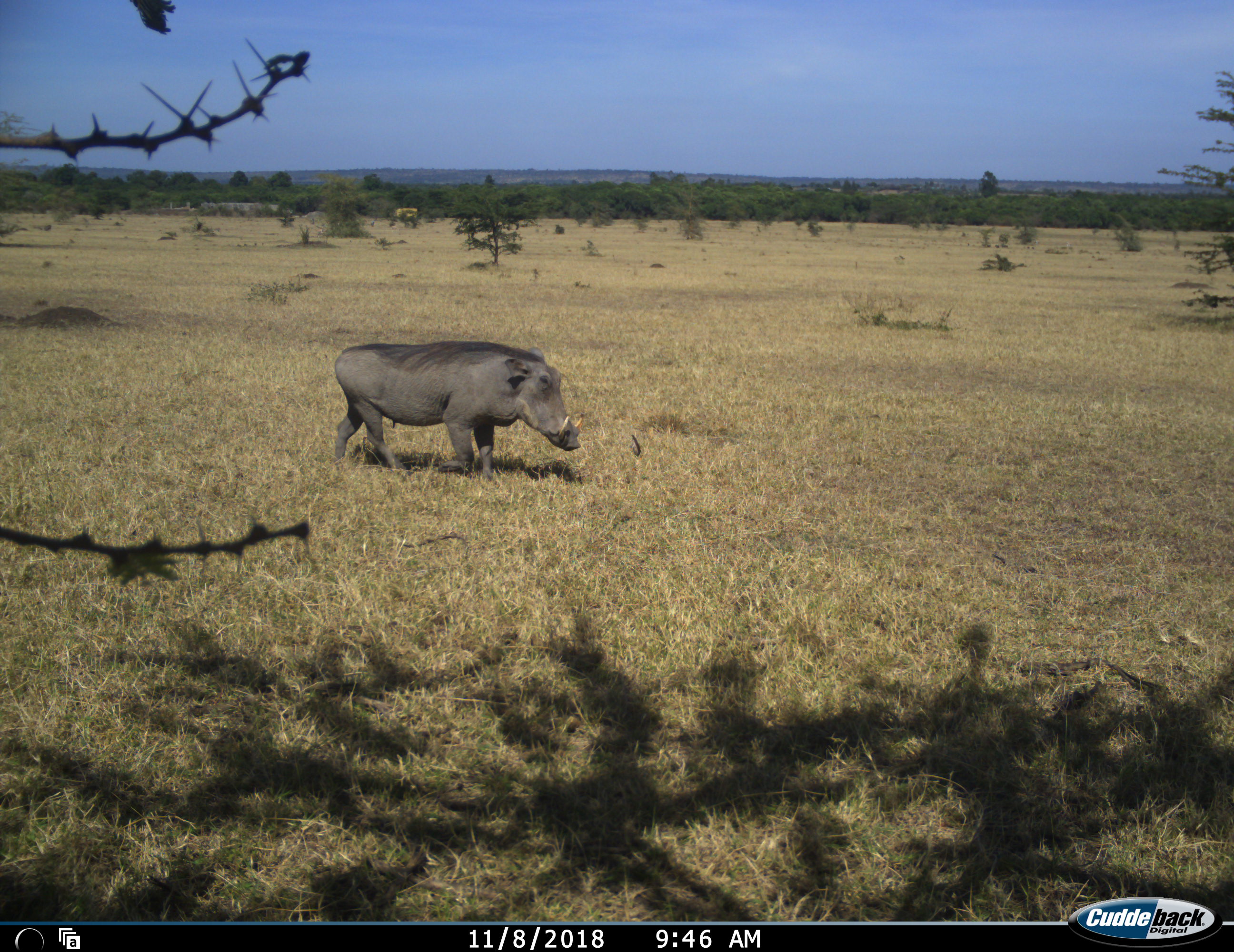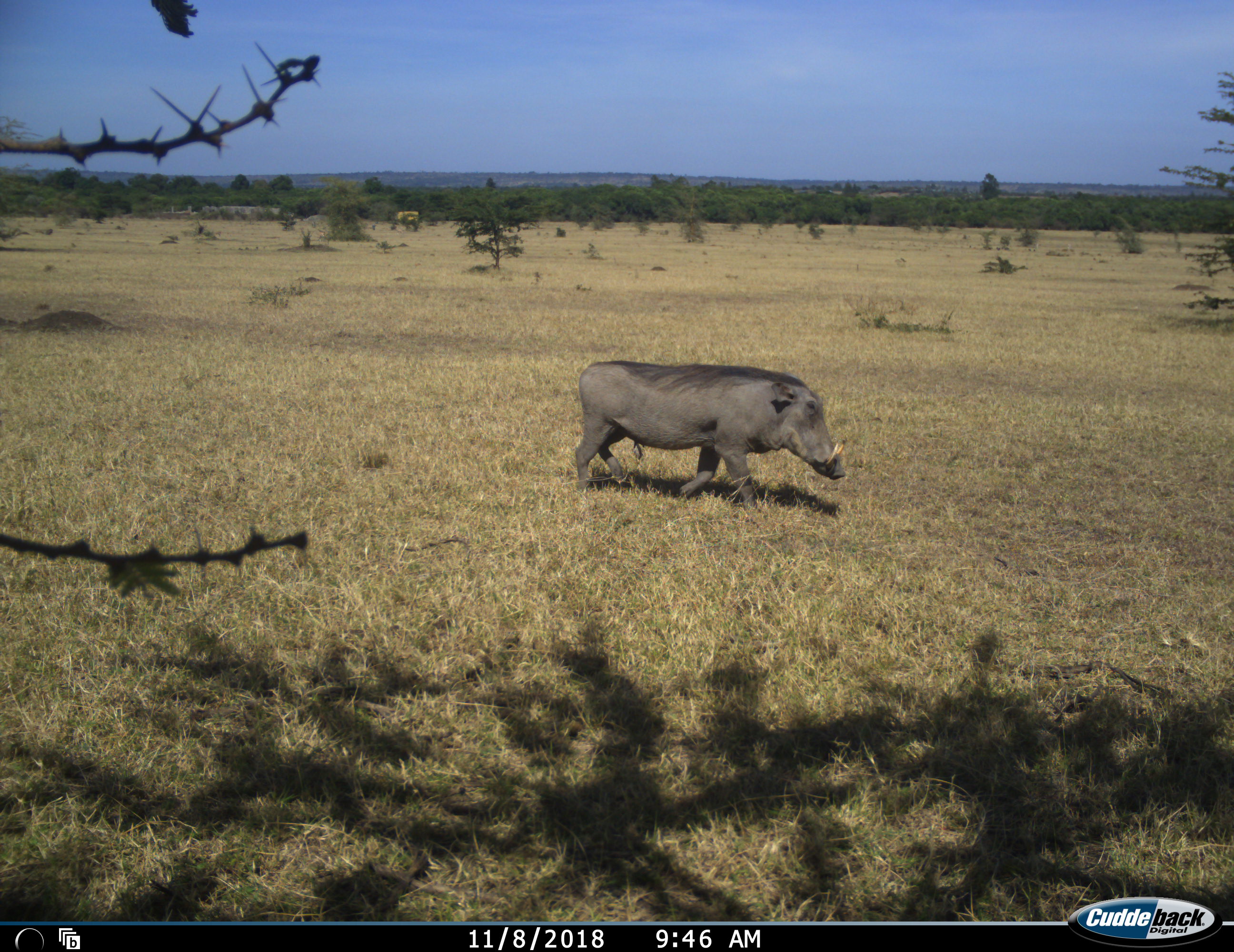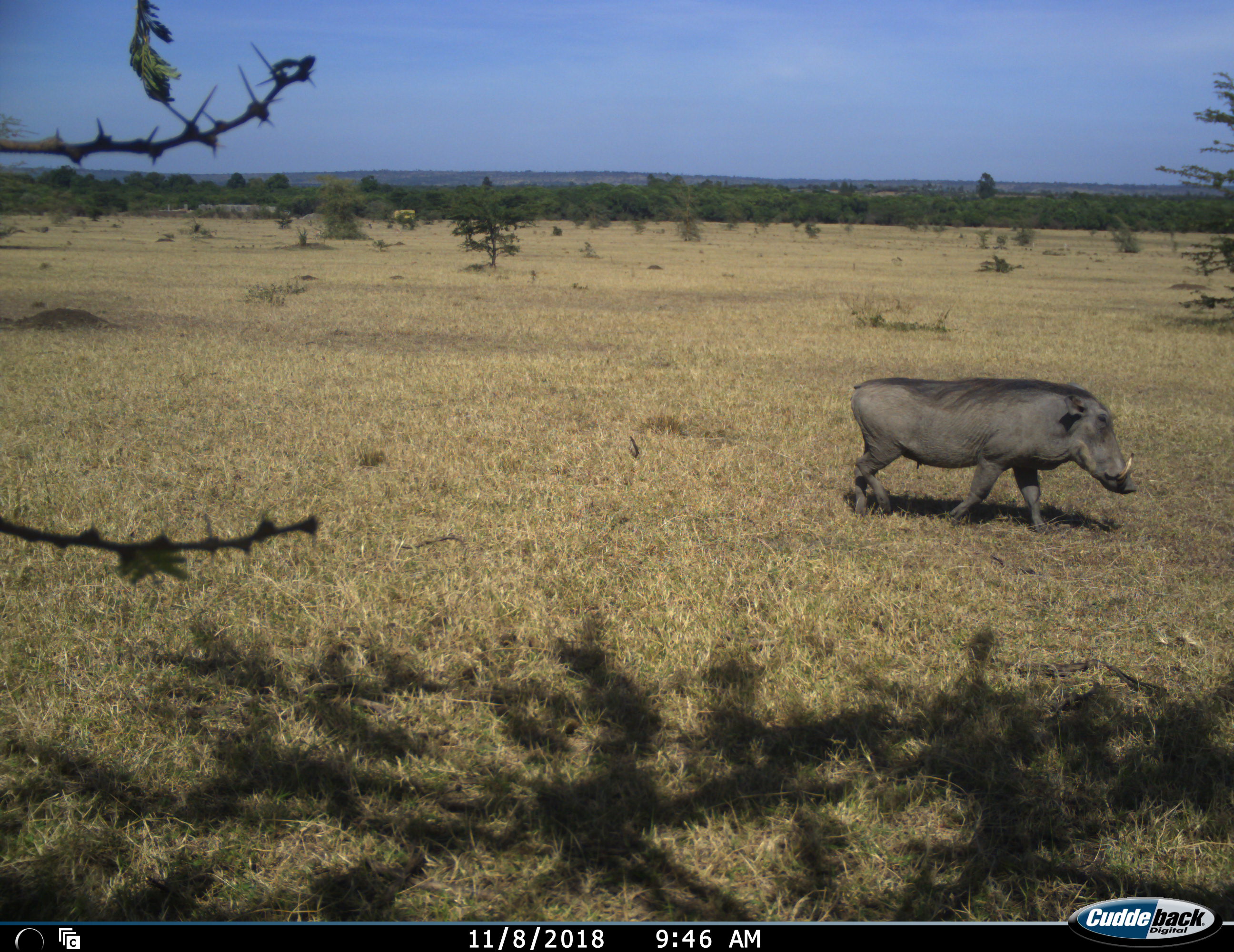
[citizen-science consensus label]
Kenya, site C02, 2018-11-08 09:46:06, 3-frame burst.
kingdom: Animalia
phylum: Chordata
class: Mammalia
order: Artiodactyla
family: Suidae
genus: Phacochoerus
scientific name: Phacochoerus africanus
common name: warthog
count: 1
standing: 20%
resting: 0%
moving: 80%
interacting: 0%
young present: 0%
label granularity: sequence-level